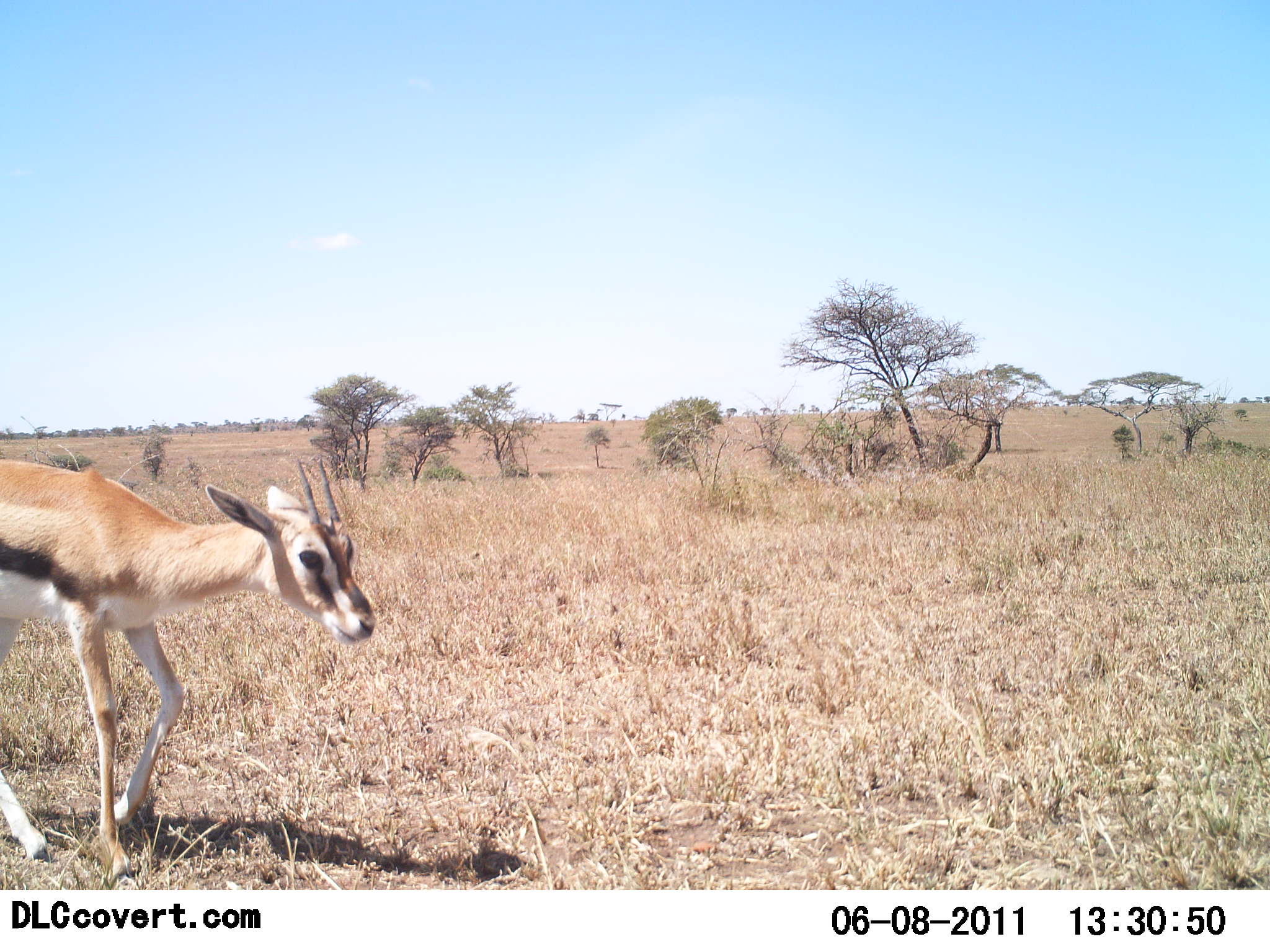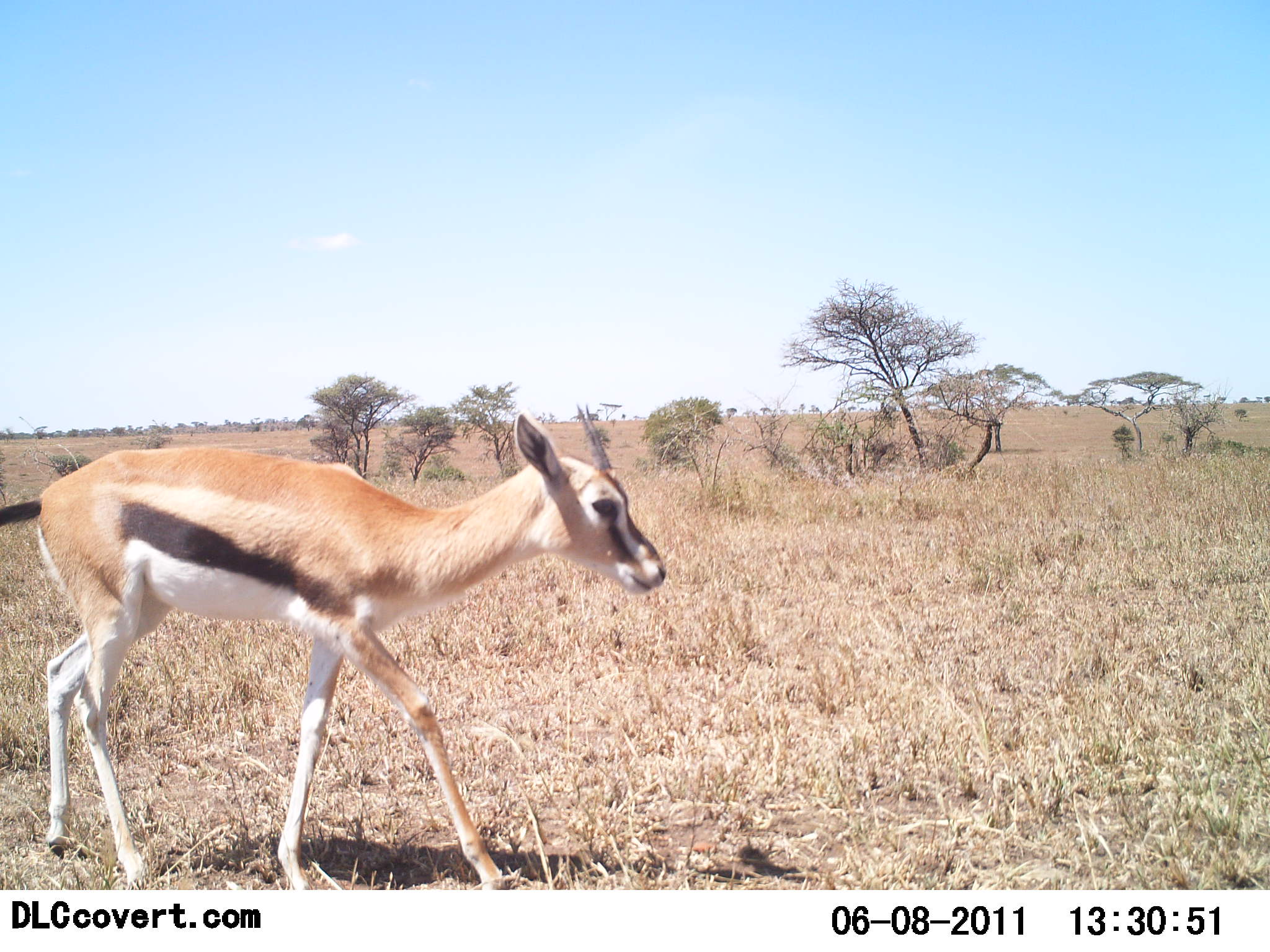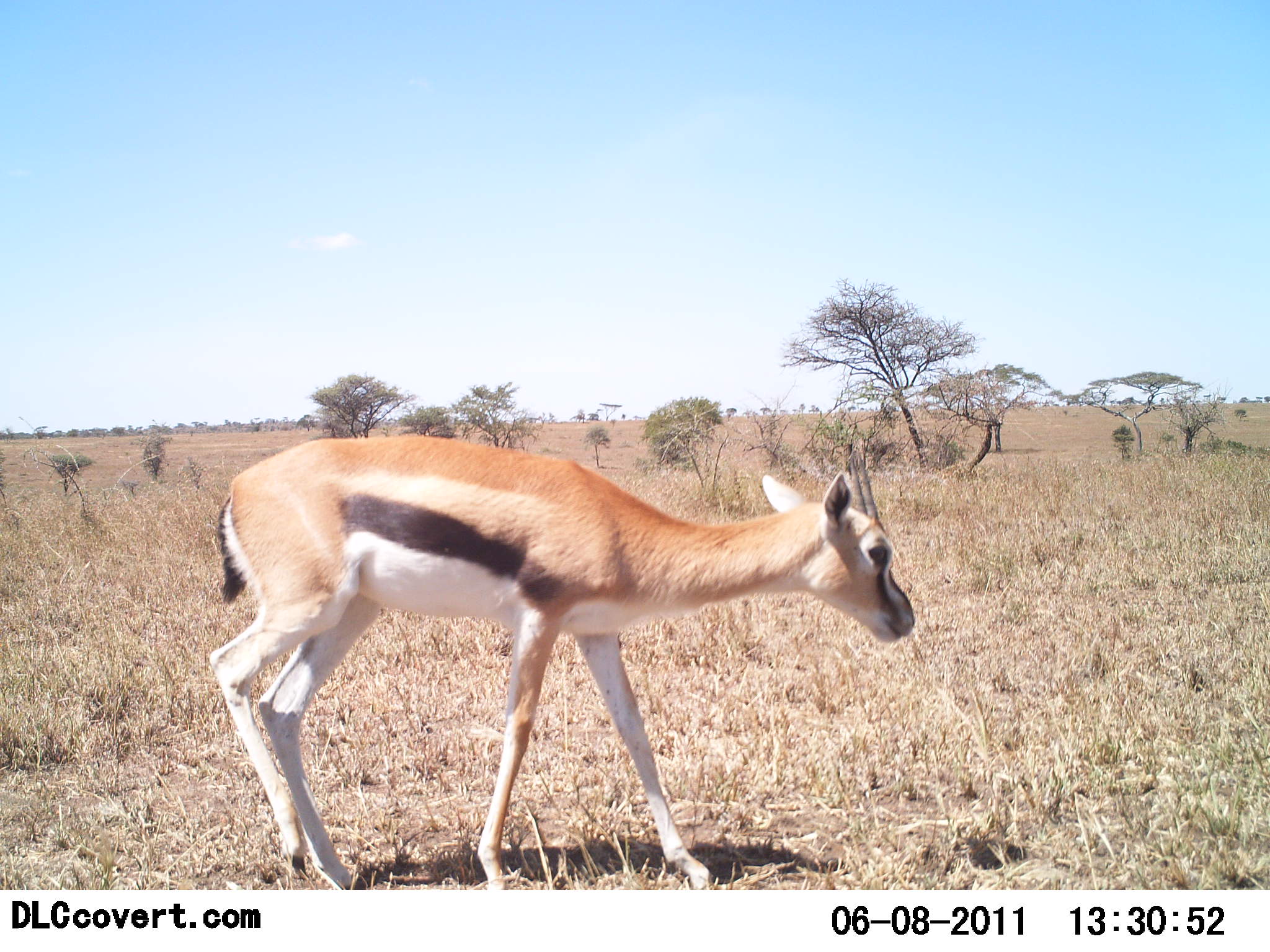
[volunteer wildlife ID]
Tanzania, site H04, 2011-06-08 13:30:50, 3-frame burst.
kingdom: Animalia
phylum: Chordata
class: Mammalia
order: Artiodactyla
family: Bovidae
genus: Eudorcas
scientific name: Eudorcas thomsonii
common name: thomson's gazelle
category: gazellethomsons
Gazellethomsons (thomson's gazelle) (Eudorcas thomsonii), count 1. Behavior (volunteer vote fractions): standing 20%, resting 0%, moving 80%, interacting 0%. Young present (vote fraction): 10%. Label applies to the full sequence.